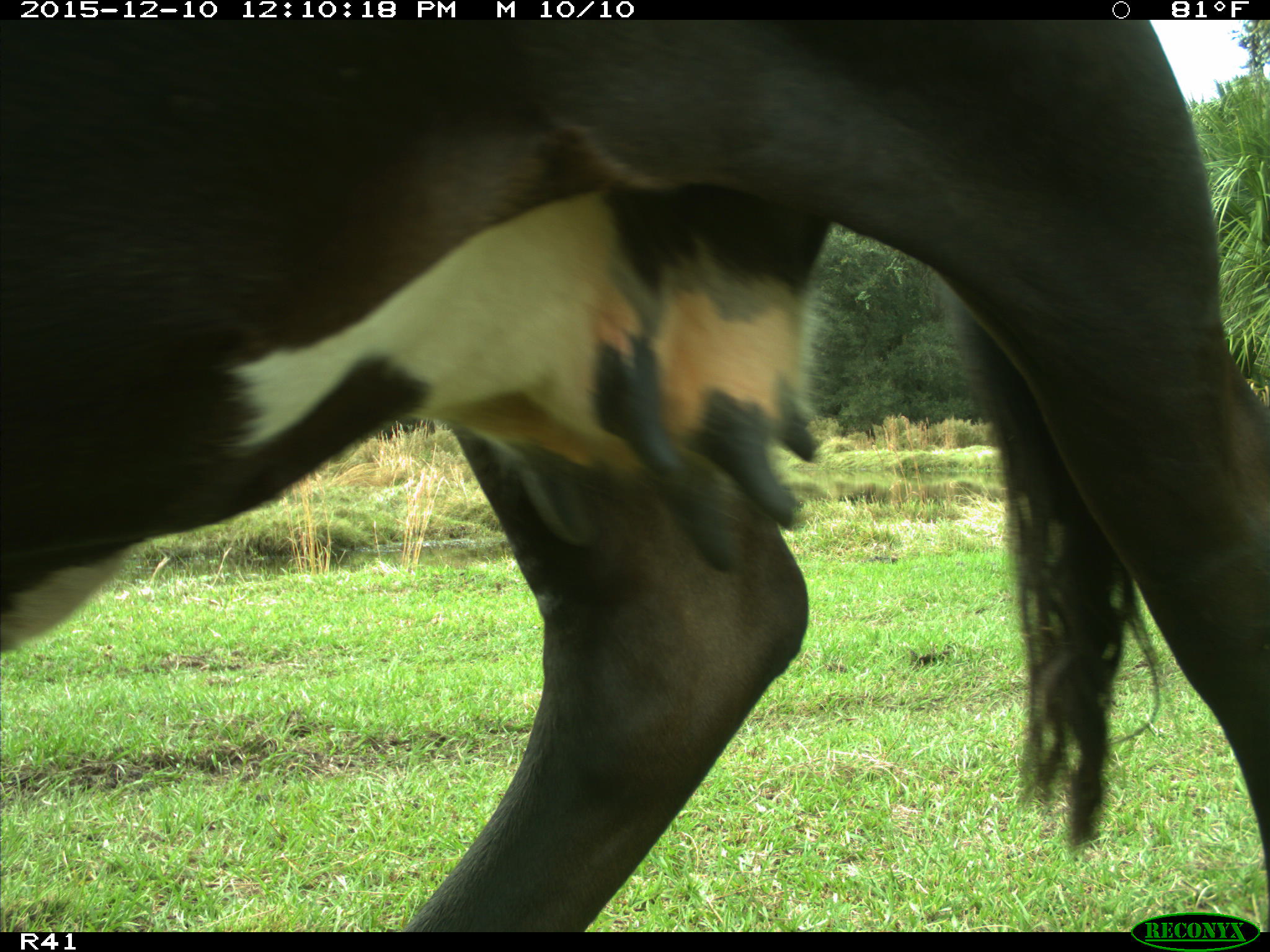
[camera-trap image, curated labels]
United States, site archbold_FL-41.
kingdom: Animalia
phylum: Chordata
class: Mammalia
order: Artiodactyla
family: Bovidae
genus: Bos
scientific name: Bos taurus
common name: domestic cow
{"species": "Bos taurus (domestic cow)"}